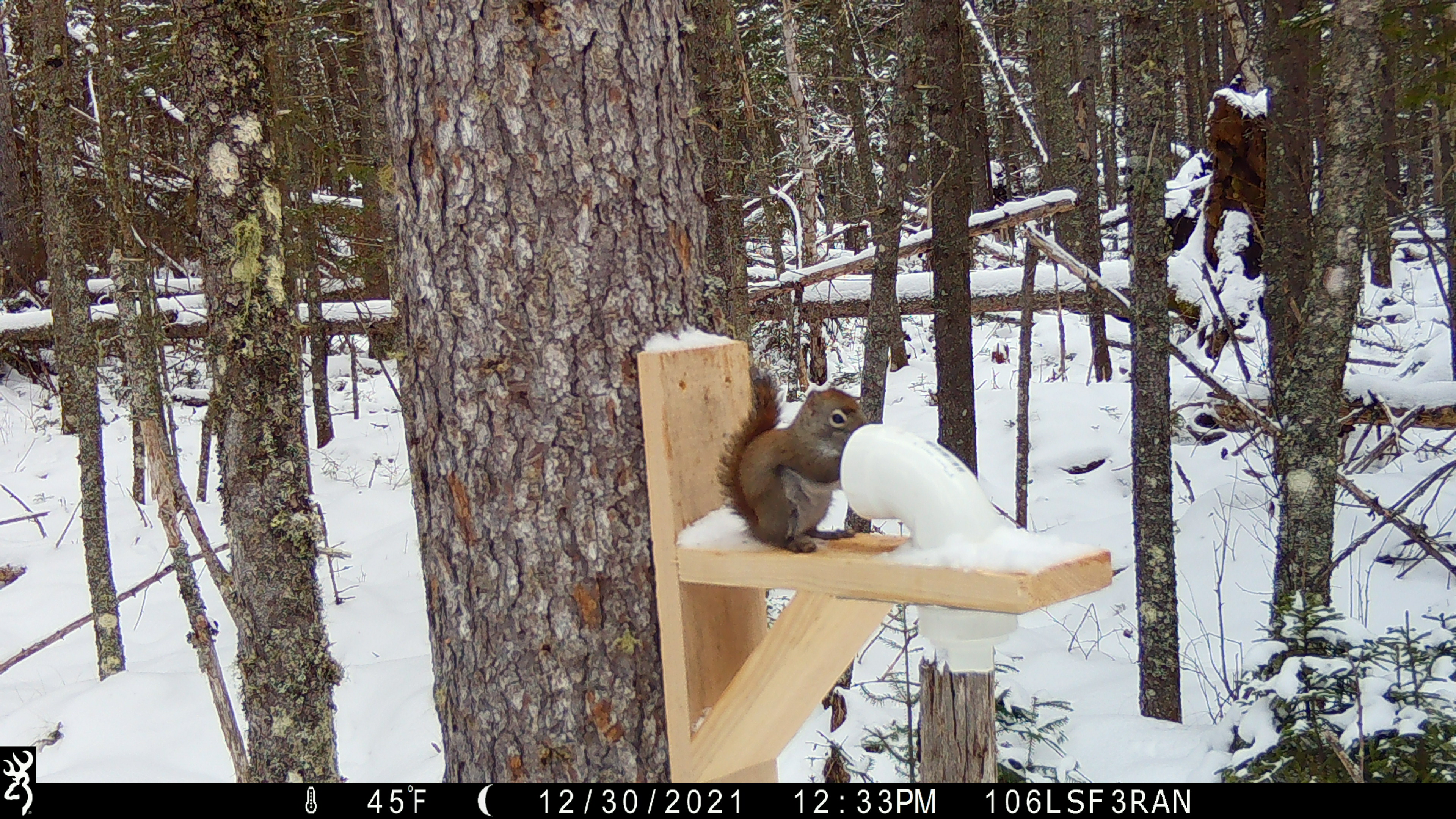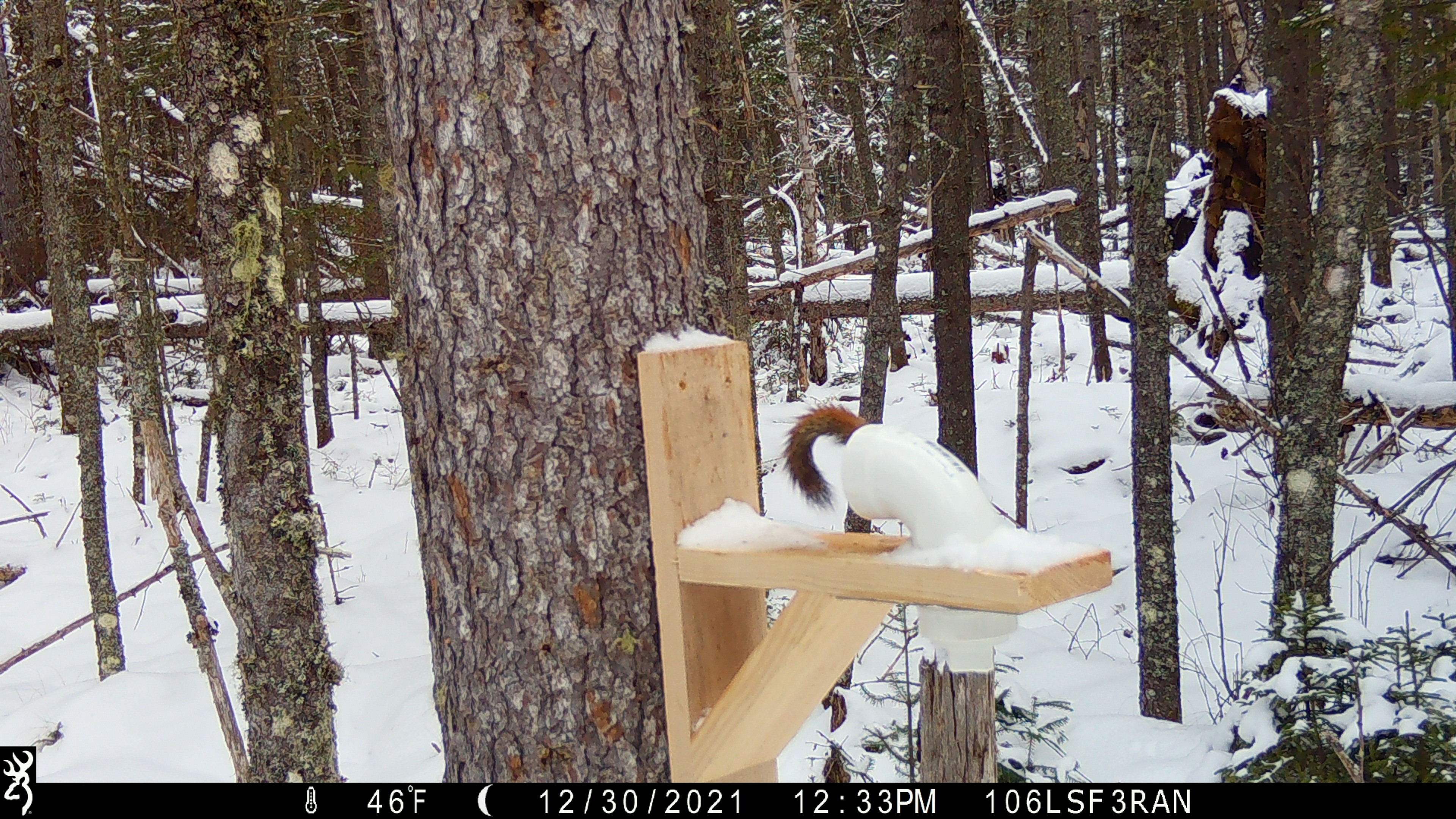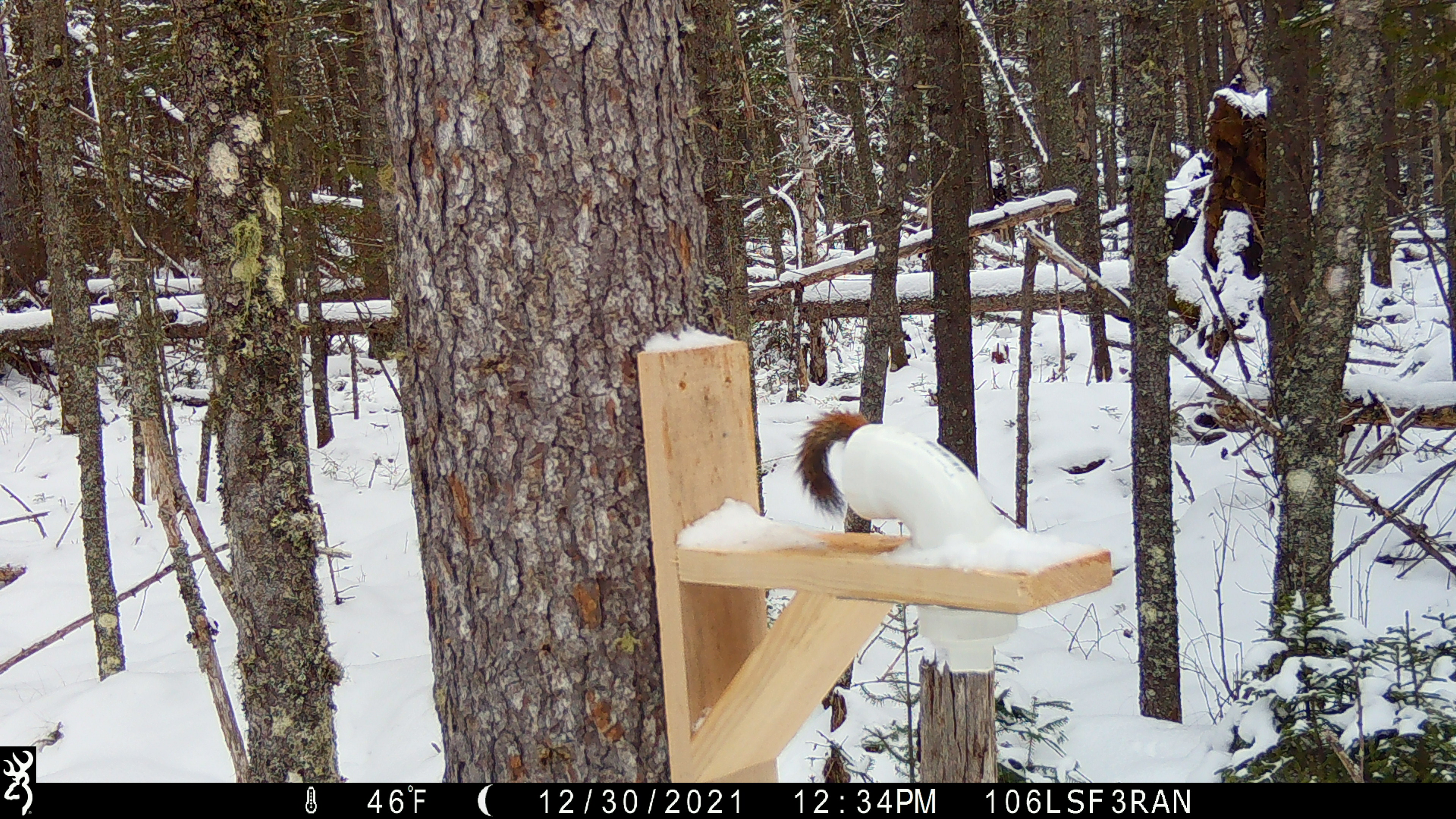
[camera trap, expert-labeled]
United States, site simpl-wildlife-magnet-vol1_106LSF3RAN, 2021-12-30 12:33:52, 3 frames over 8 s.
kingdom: Animalia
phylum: Chordata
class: Mammalia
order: Rodentia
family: Sciuridae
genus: Tamiasciurus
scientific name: Tamiasciurus hudsonicus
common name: red squirrel